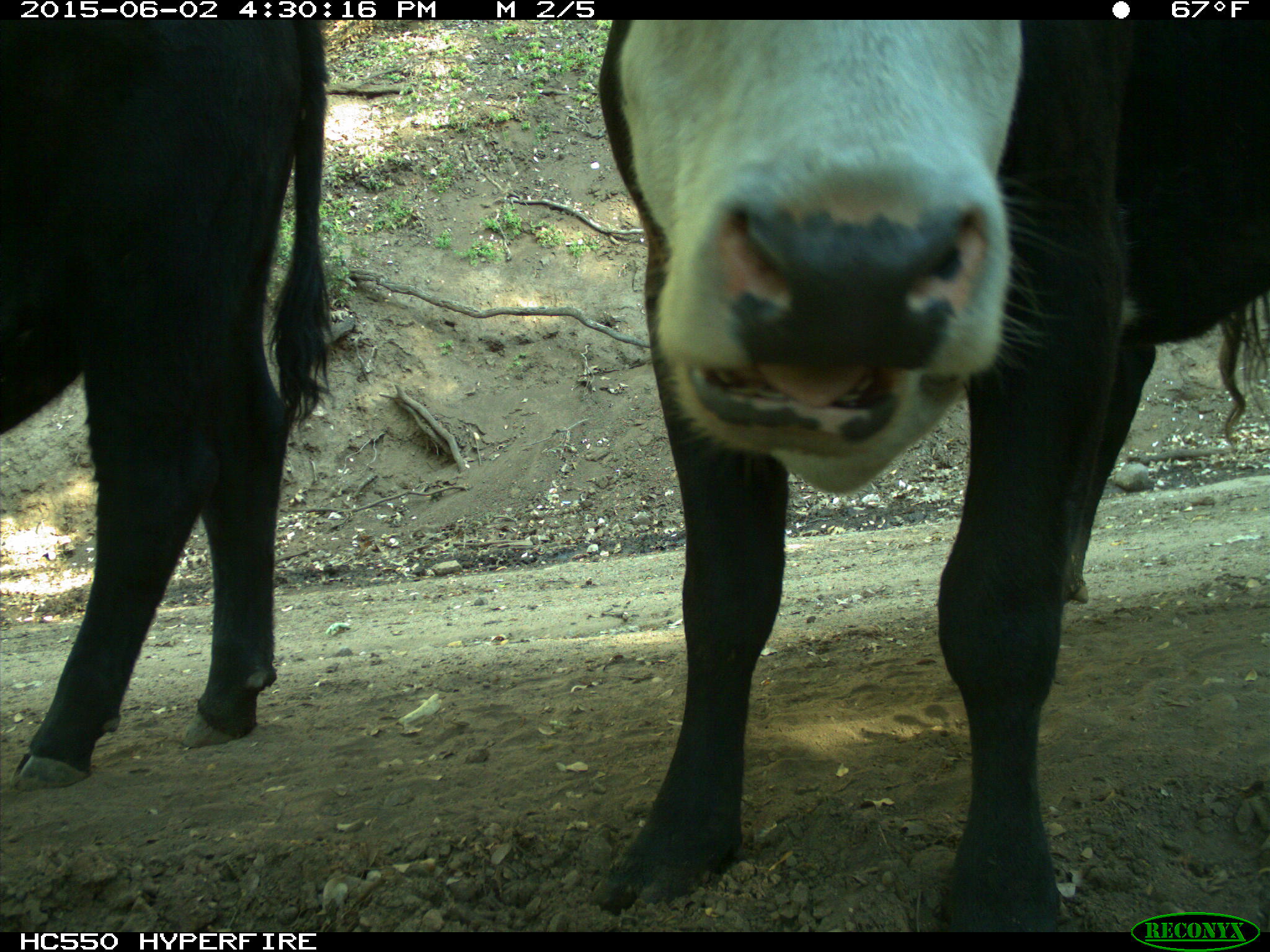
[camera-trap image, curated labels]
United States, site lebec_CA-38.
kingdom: Animalia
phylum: Chordata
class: Mammalia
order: Artiodactyla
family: Bovidae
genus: Bos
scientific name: Bos taurus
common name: domestic cow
Bos taurus (domestic cow).